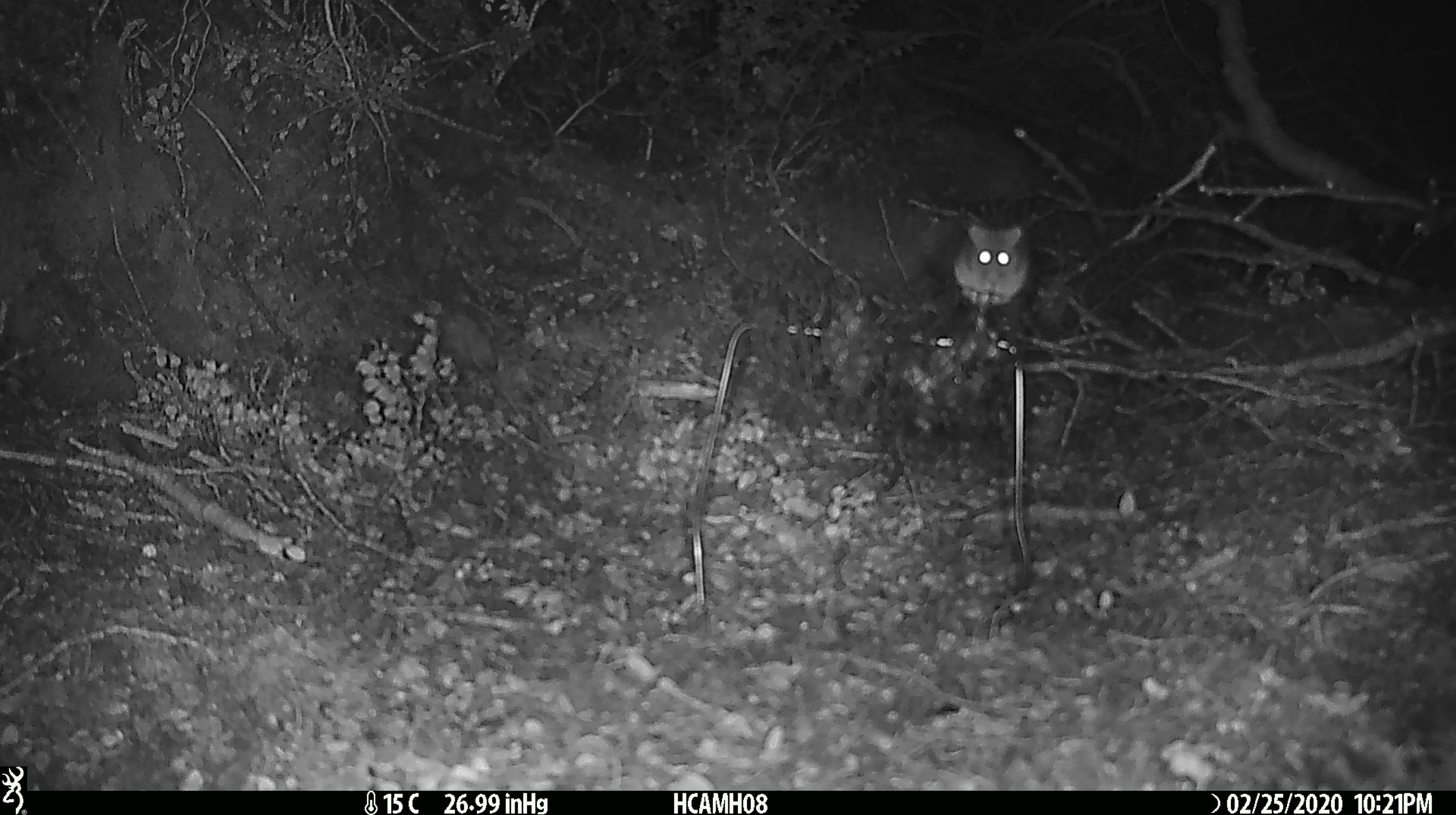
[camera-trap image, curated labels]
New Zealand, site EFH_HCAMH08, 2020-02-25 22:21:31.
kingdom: Animalia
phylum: Chordata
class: Mammalia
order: Rodentia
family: Muridae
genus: Mus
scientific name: Mus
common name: mouse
Mouse (Mus).